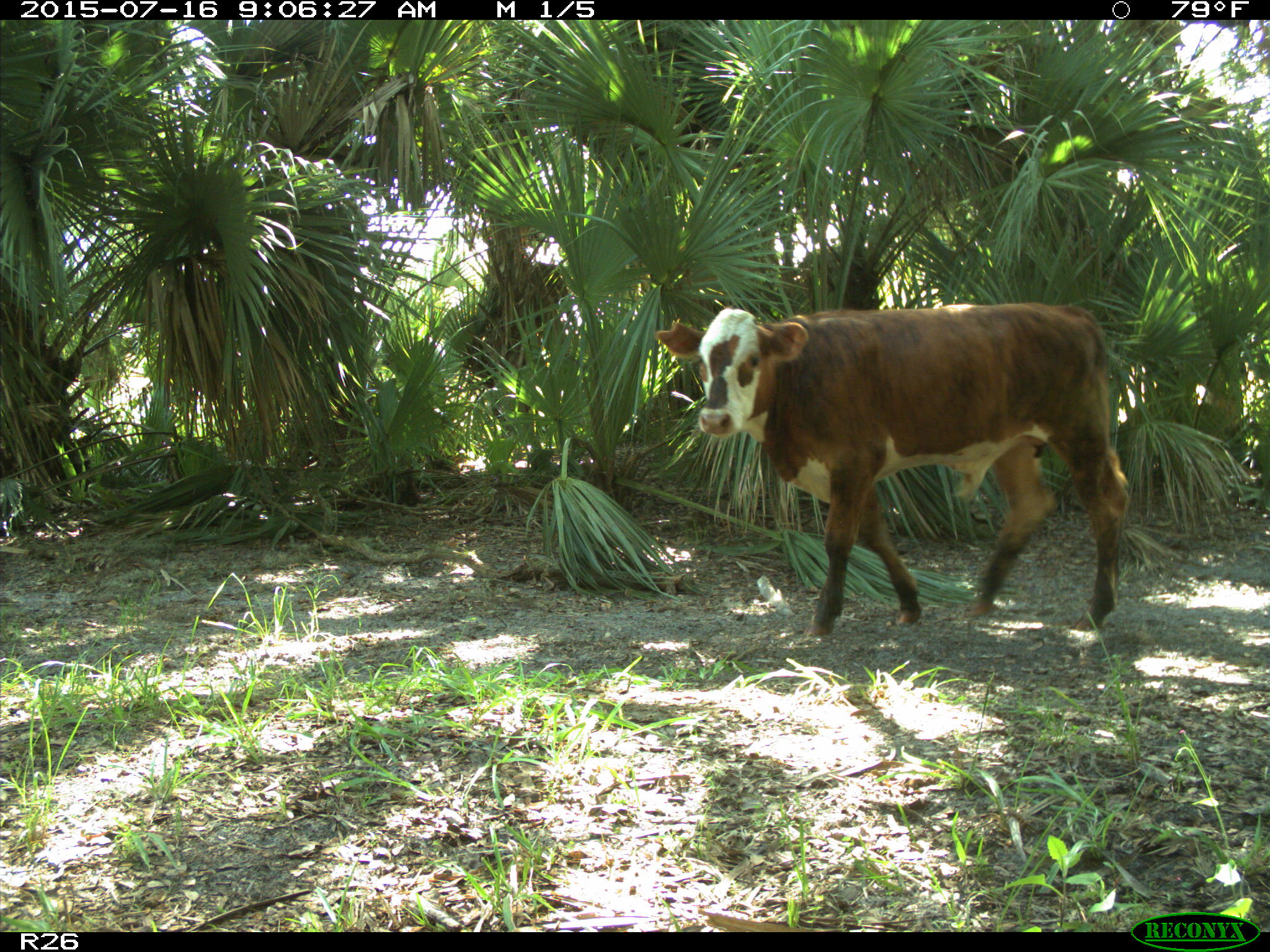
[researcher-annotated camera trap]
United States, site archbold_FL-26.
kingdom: Animalia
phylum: Chordata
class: Mammalia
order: Artiodactyla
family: Bovidae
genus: Bos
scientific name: Bos taurus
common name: domestic cow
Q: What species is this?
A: Bos taurus (domestic cow).